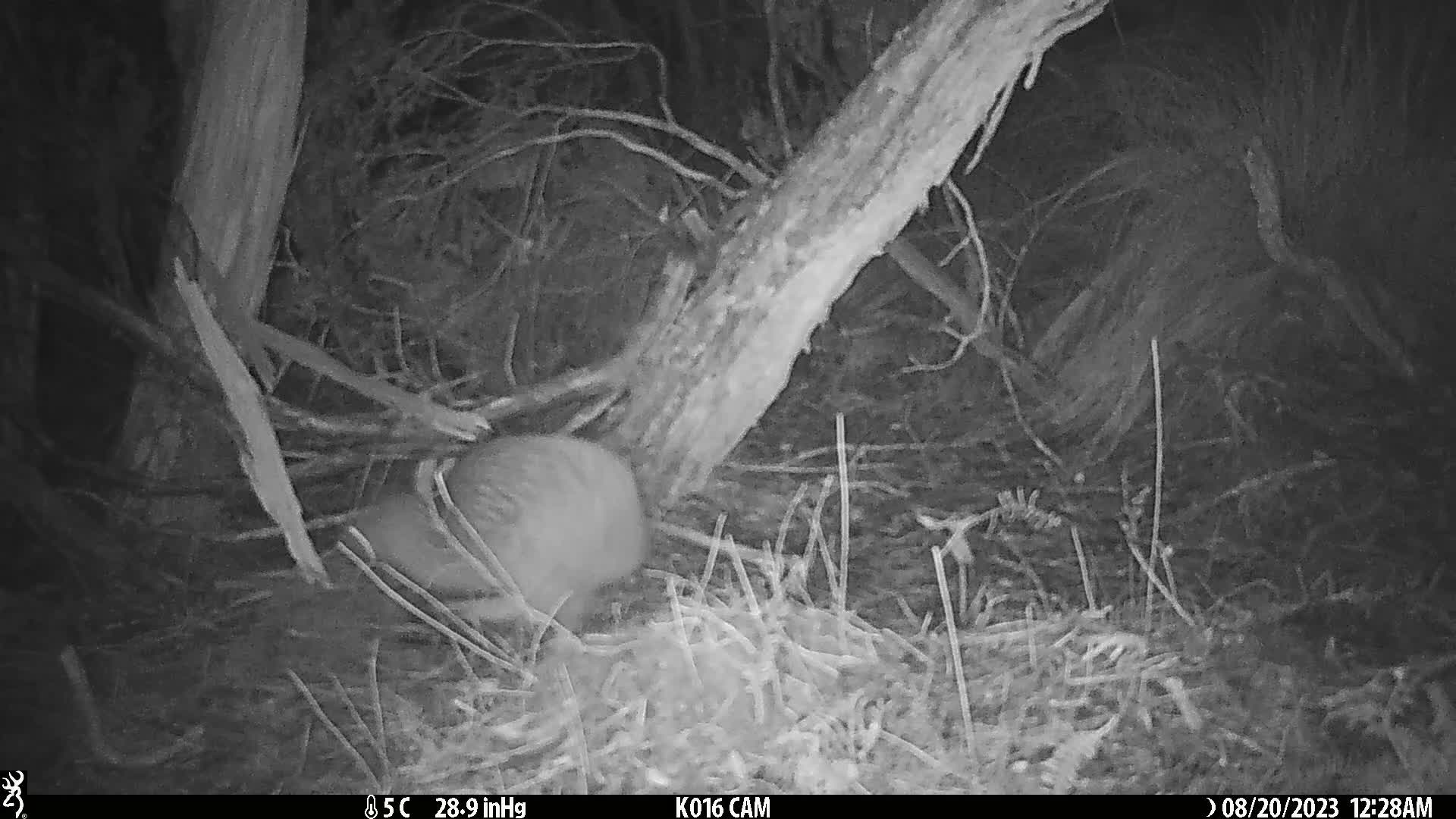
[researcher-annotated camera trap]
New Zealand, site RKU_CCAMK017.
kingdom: Animalia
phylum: Chordata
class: Aves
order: Apterygiformes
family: Apterygidae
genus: Apteryx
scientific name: Apteryx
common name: kiwi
Kiwi (Apteryx).